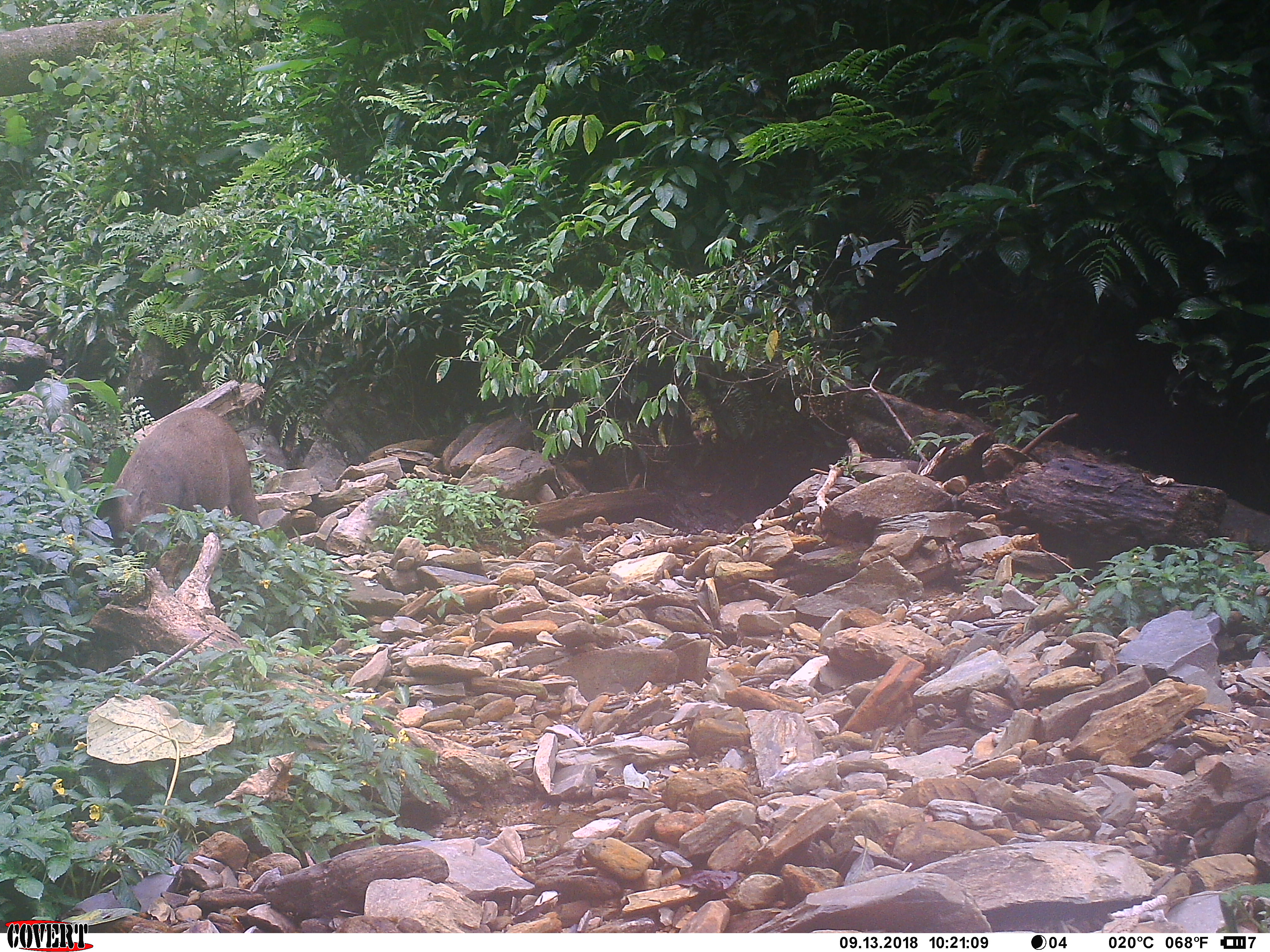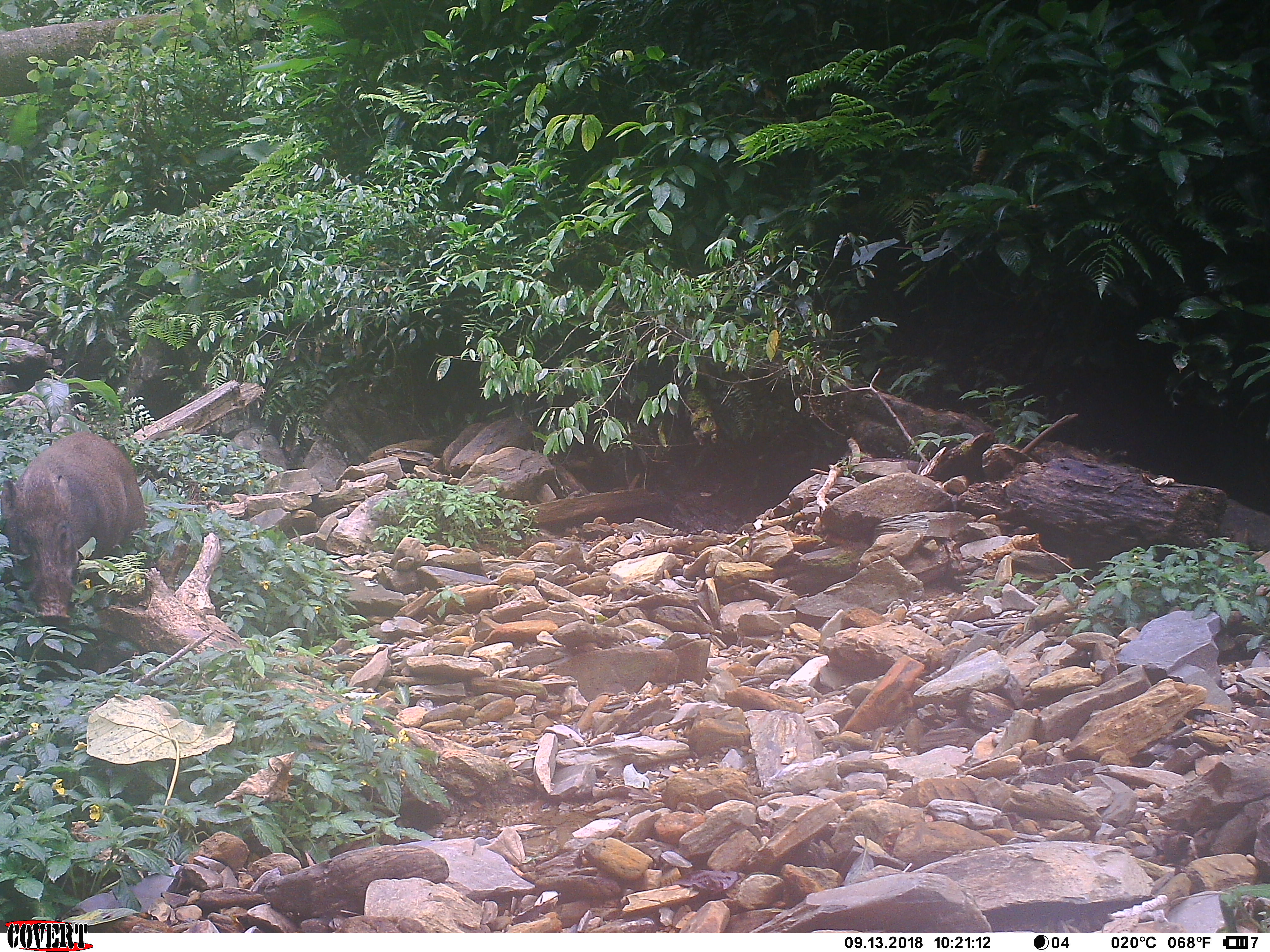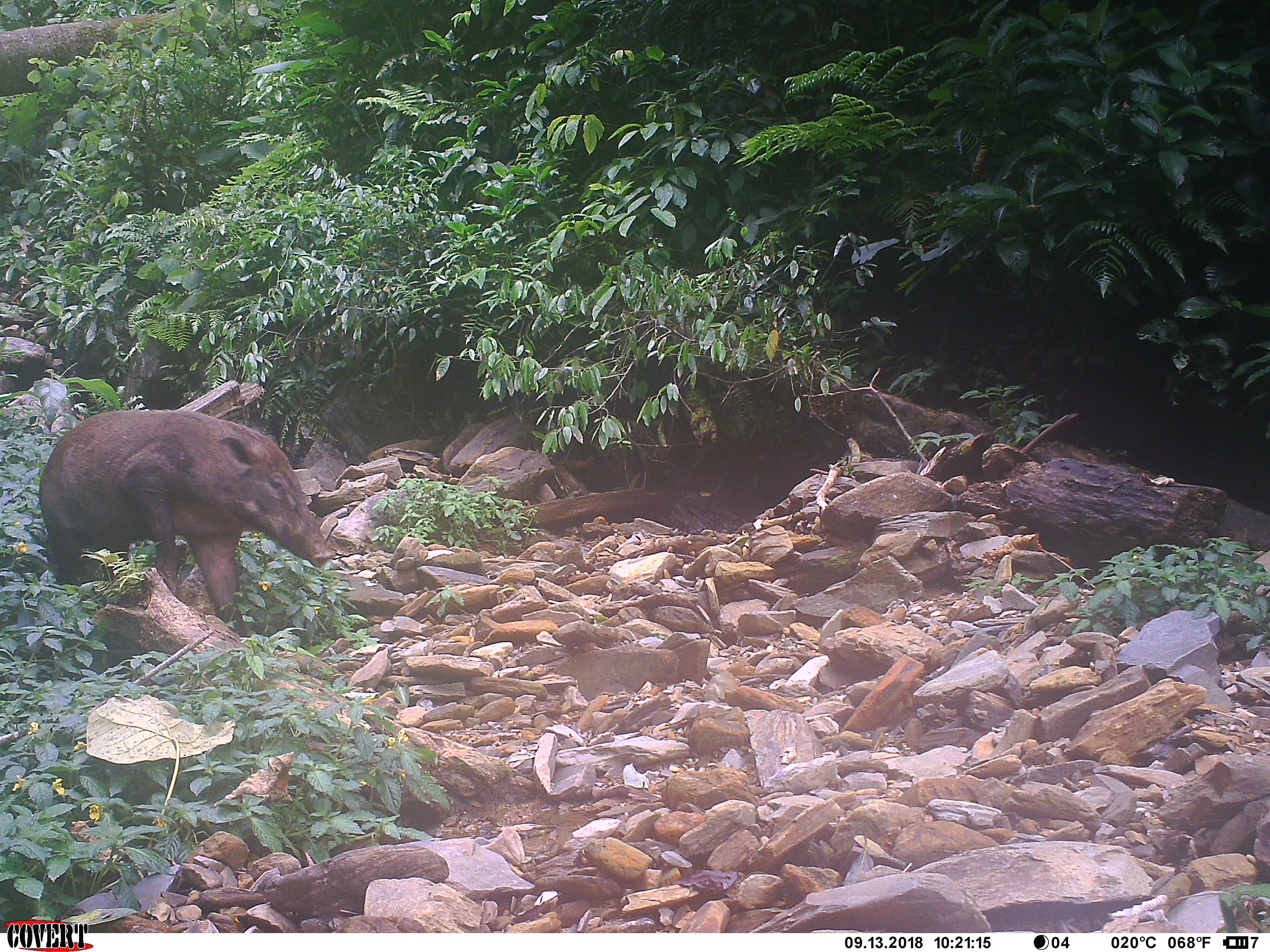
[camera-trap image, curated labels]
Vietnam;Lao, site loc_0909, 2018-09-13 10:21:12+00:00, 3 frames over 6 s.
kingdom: Animalia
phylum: Chordata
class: Mammalia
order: Artiodactyla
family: Suidae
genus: Sus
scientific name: Sus scrofa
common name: eurasian wild pig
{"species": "eurasian wild pig (Sus scrofa)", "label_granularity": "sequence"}